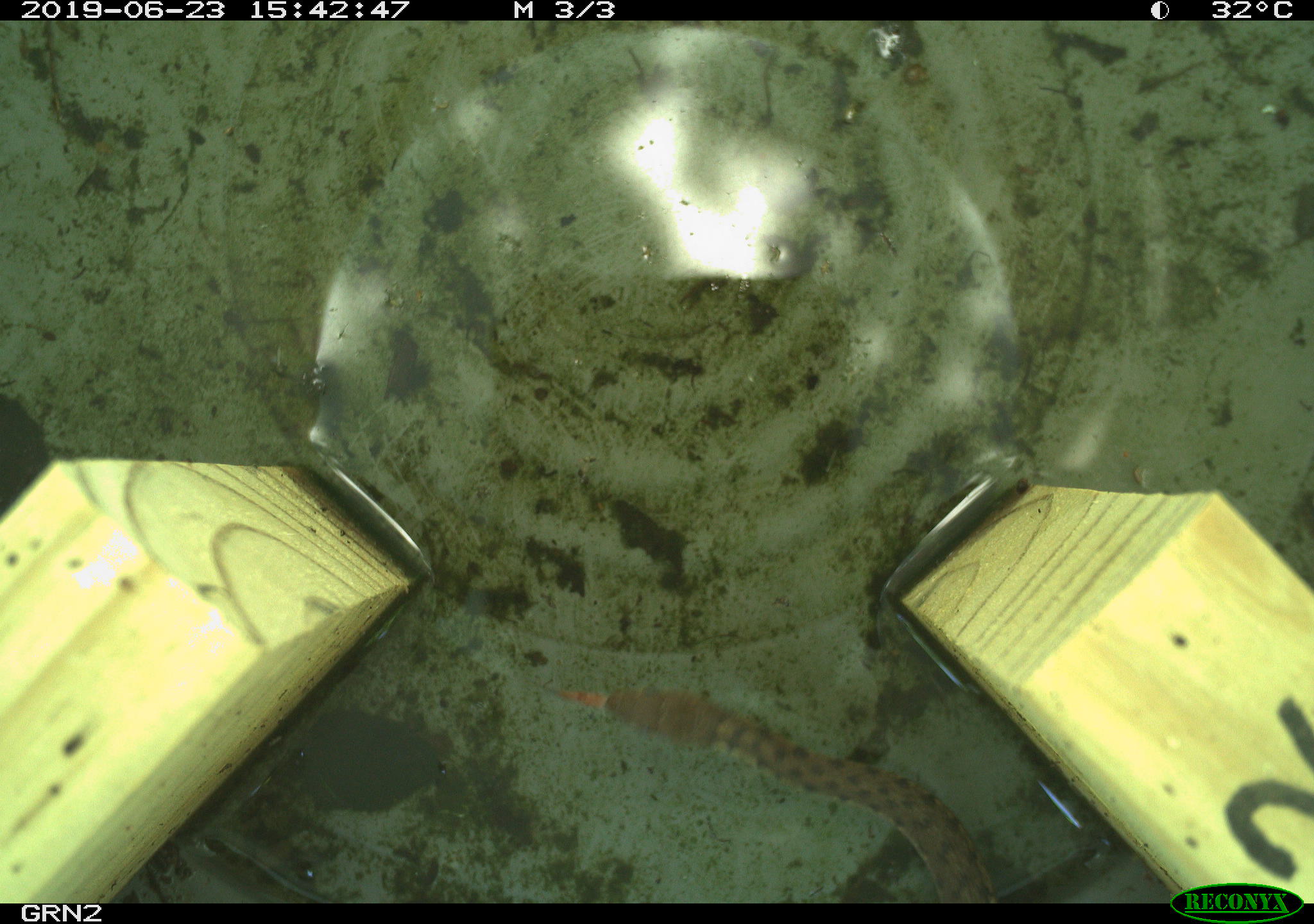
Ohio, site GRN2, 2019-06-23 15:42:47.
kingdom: Animalia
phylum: Chordata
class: Reptilia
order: Squamata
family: Colubridae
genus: Thamnophis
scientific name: Thamnophis sirtalis sirtalis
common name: eastern gartersnake